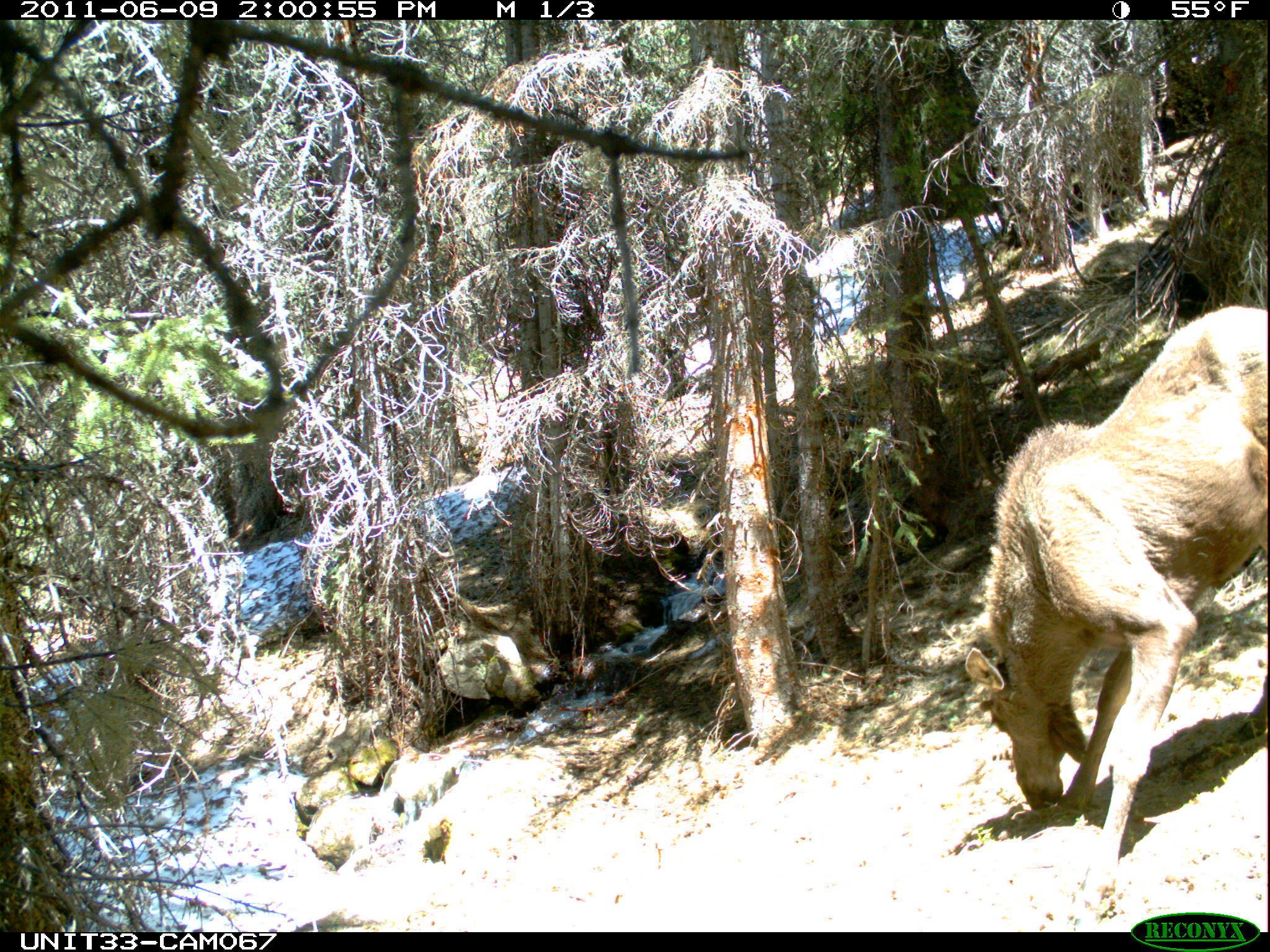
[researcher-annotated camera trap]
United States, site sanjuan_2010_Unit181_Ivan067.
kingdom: Animalia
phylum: Chordata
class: Mammalia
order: Artiodactyla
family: Cervidae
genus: Alces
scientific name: Alces alces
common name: moose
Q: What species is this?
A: Alces alces (moose).